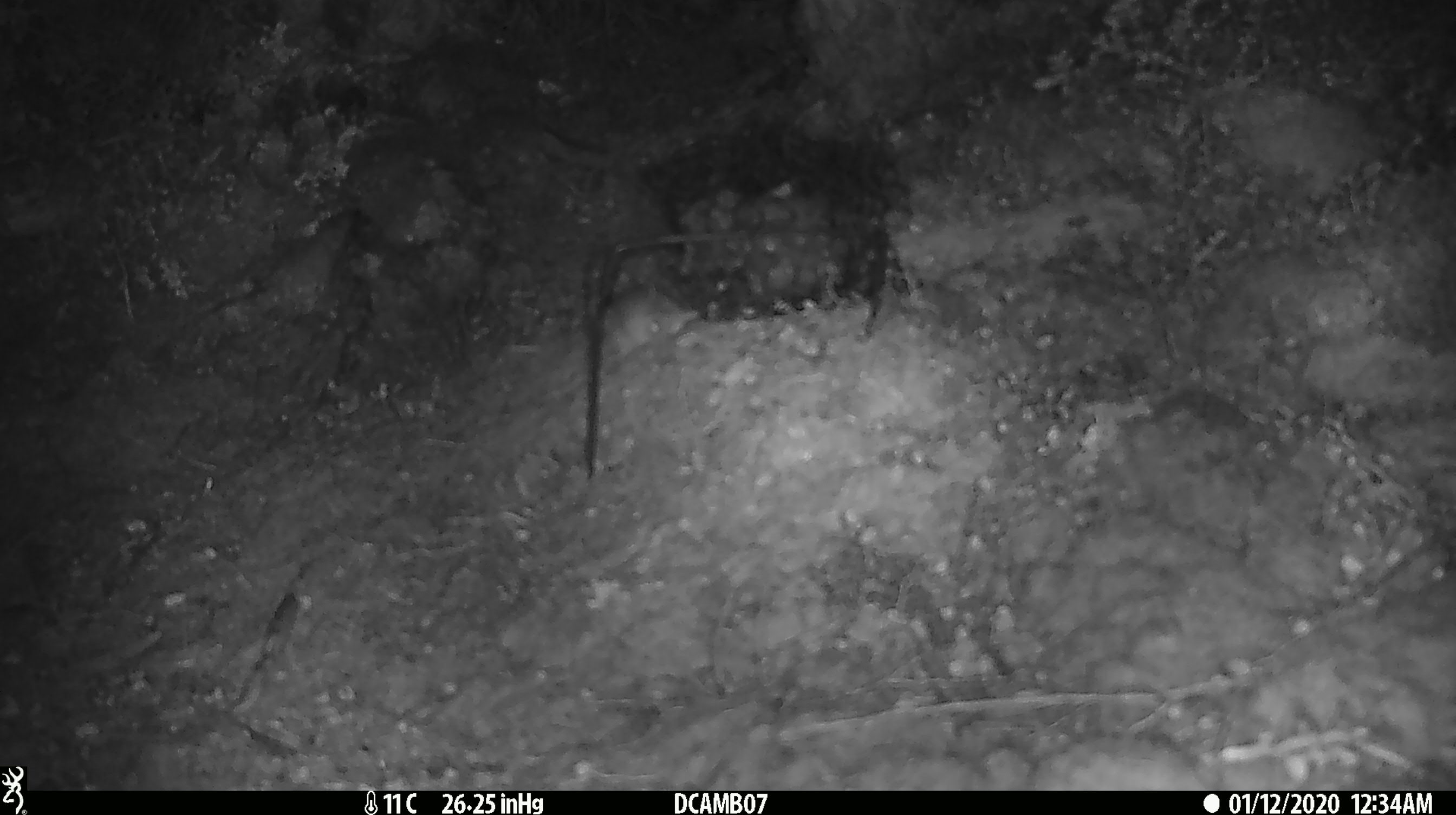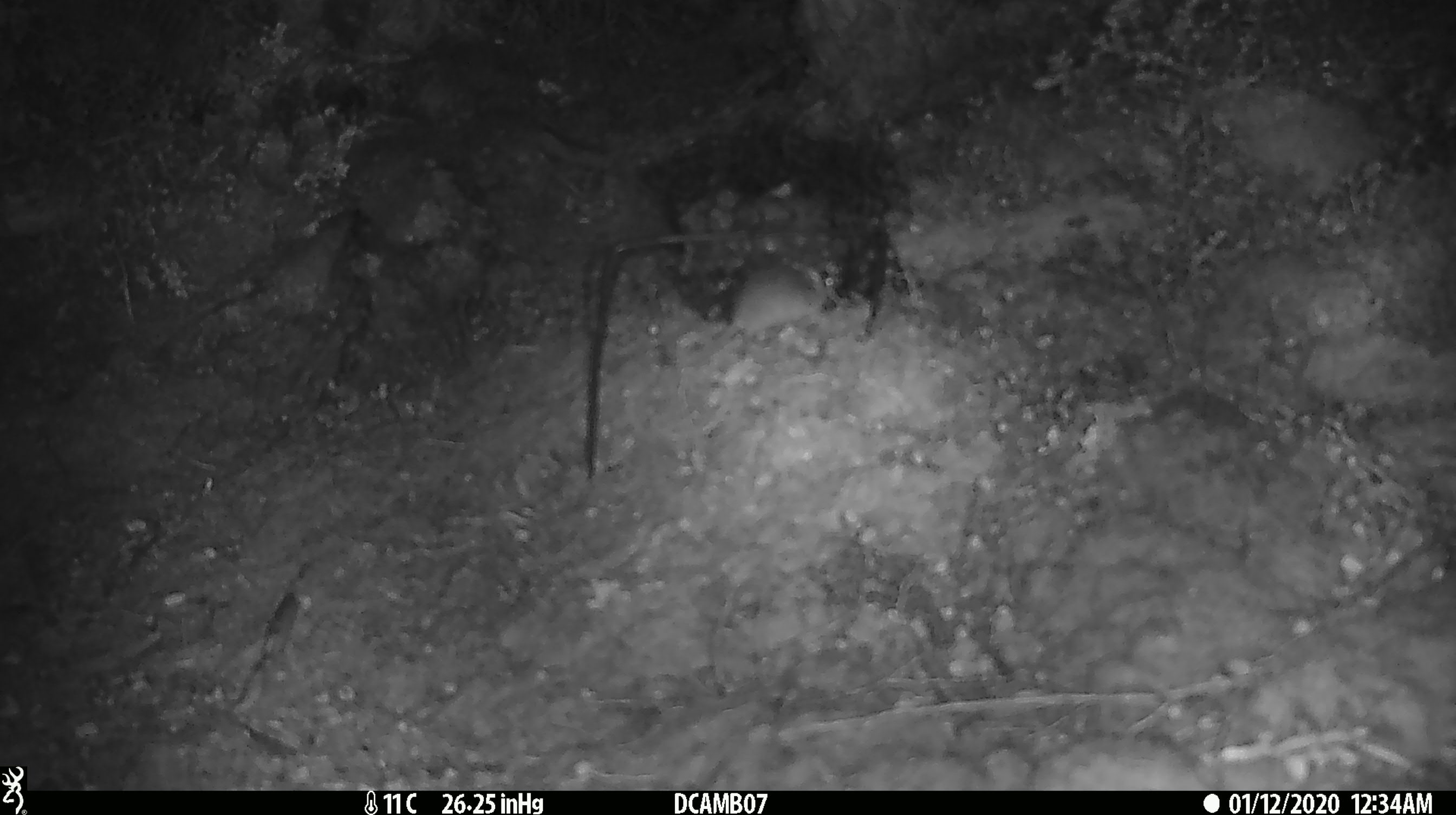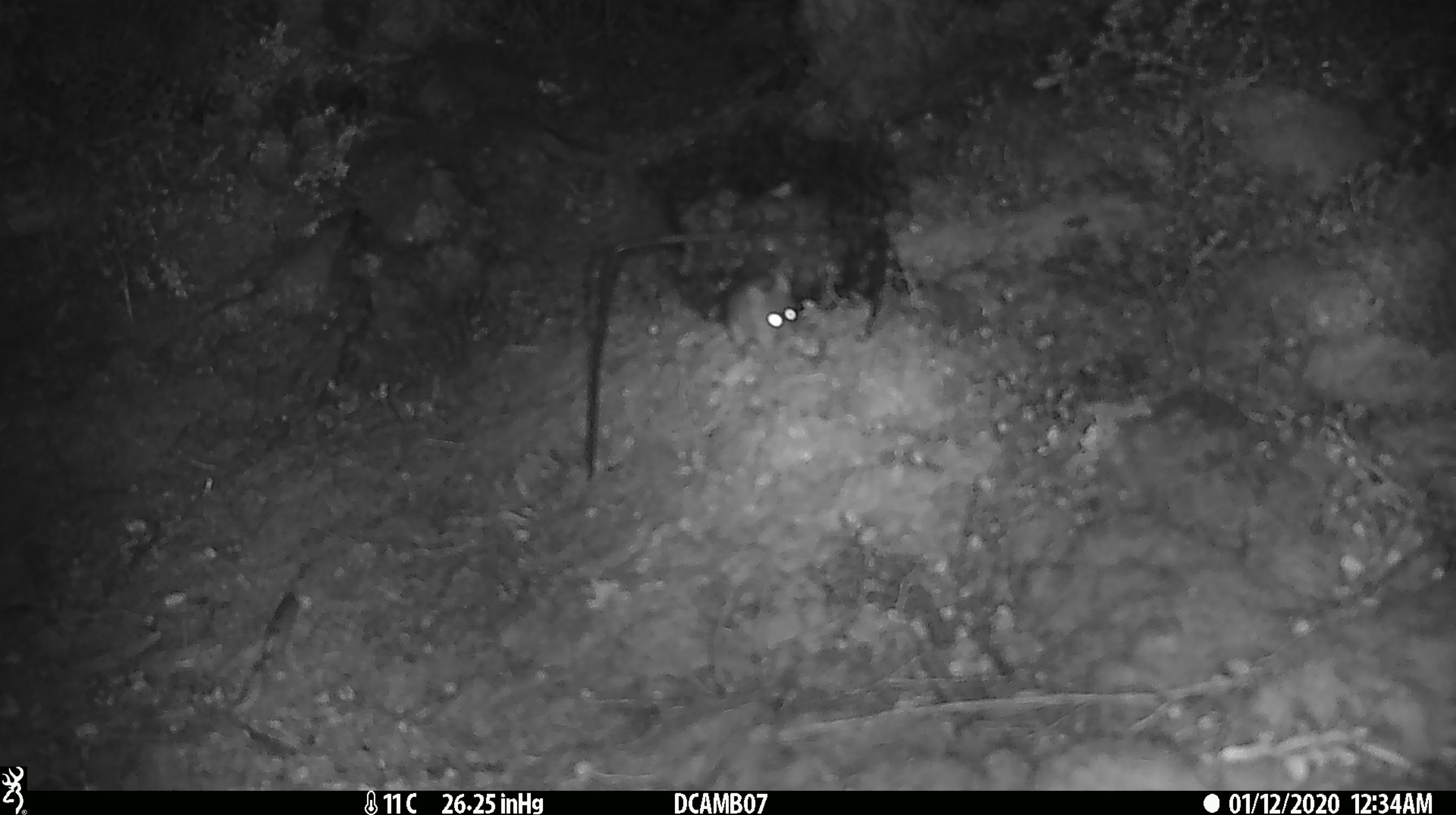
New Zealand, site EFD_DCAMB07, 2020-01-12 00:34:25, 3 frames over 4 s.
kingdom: Animalia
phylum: Chordata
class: Mammalia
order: Rodentia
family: Muridae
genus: Mus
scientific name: Mus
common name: mouse